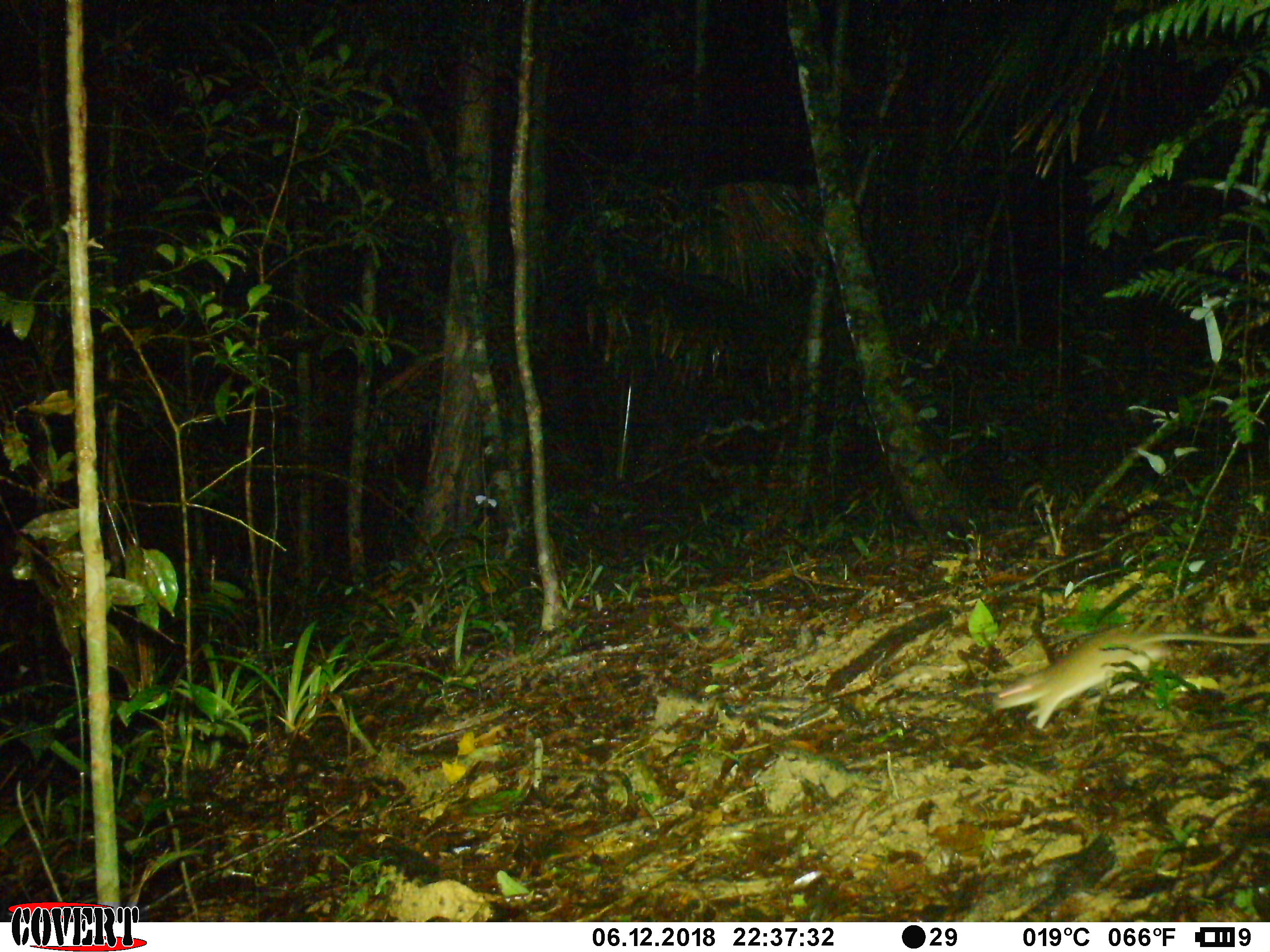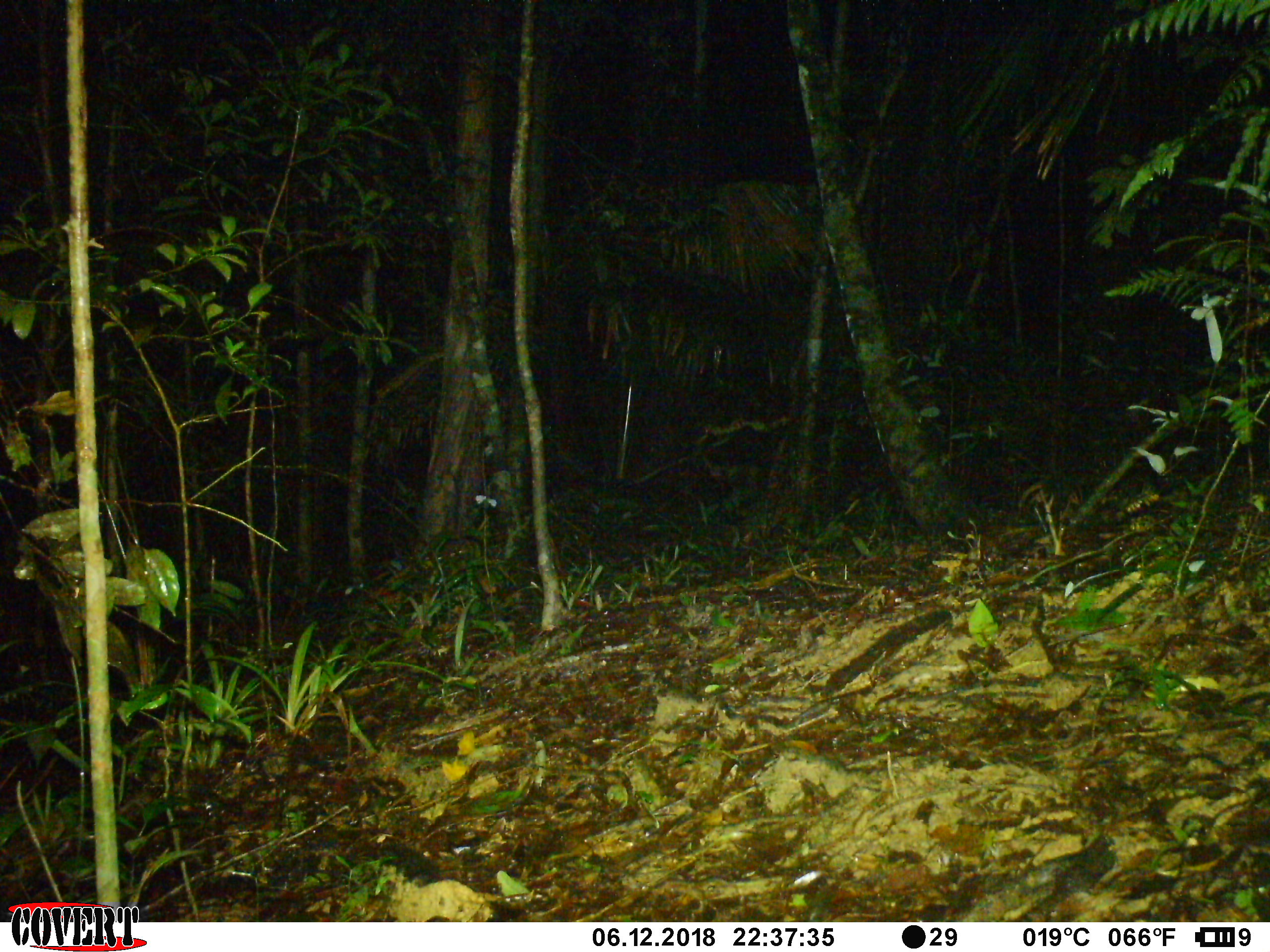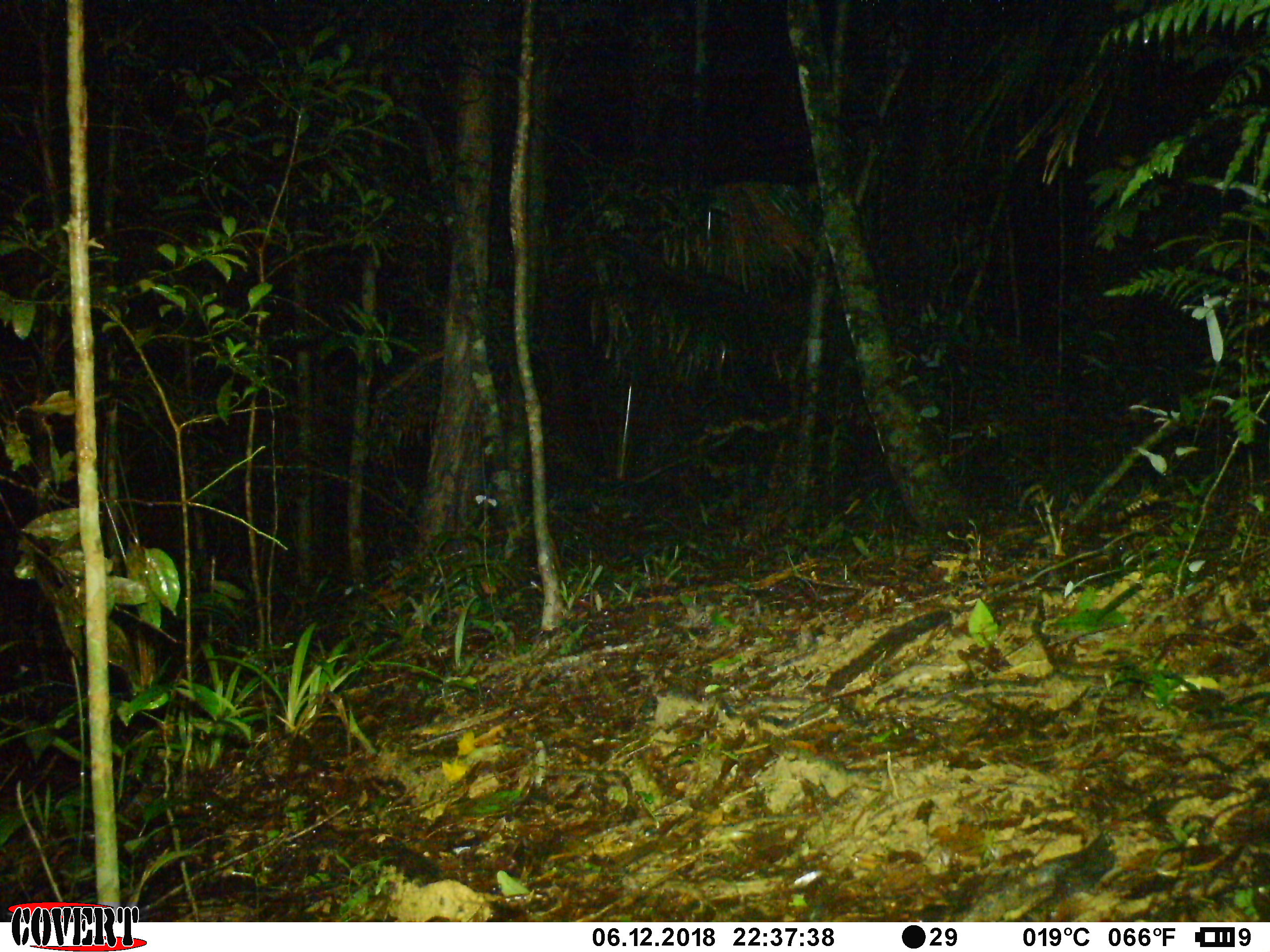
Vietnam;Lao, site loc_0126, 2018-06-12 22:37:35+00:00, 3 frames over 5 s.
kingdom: Animalia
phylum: Chordata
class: Mammalia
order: Rodentia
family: Muridae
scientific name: Muridae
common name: old-world mice and rats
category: unidentified murid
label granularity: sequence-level